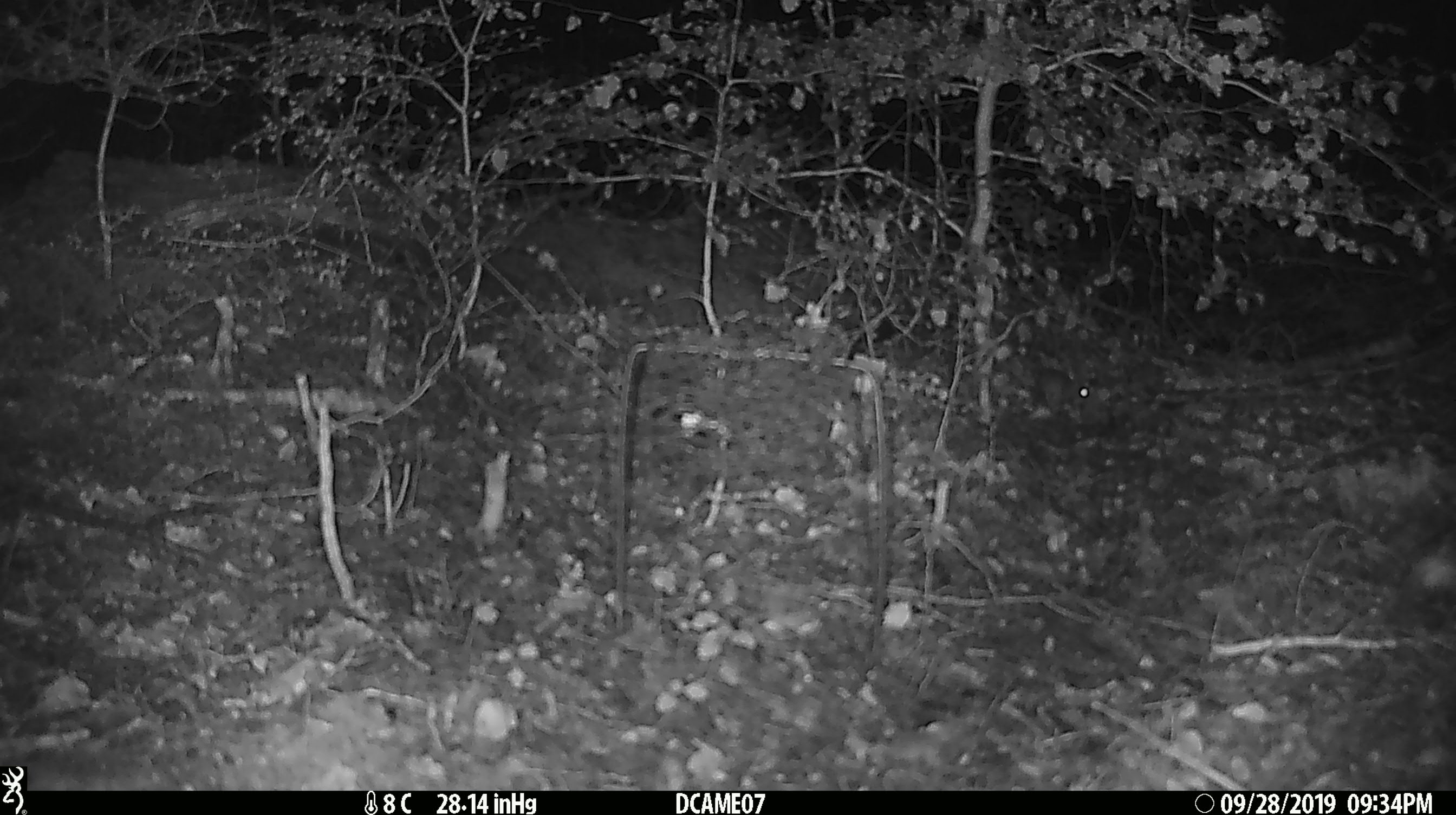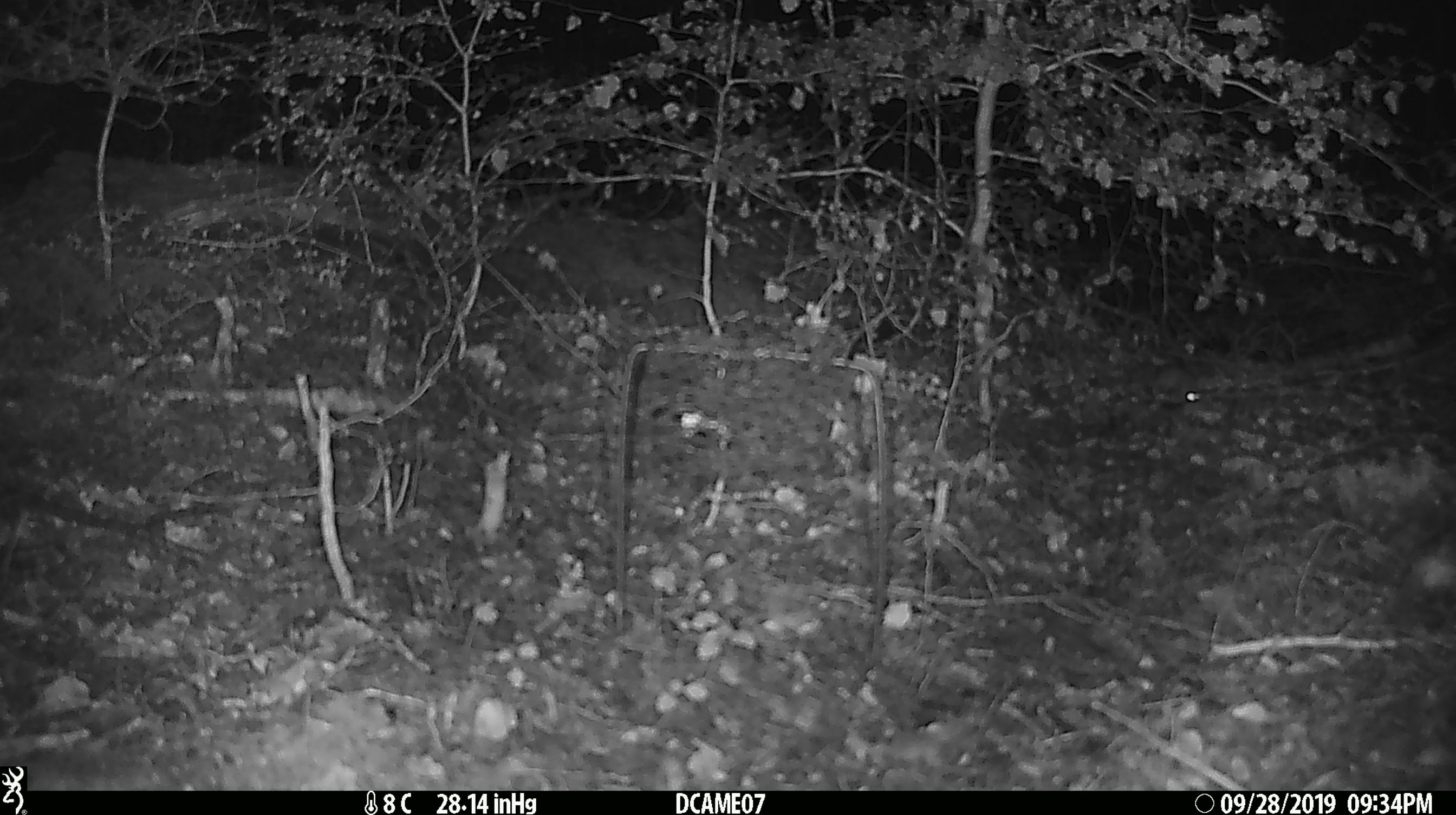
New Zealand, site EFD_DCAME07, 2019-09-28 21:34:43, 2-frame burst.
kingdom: Animalia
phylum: Chordata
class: Mammalia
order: Rodentia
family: Muridae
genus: Mus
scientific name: Mus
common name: mouse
Mouse (Mus).